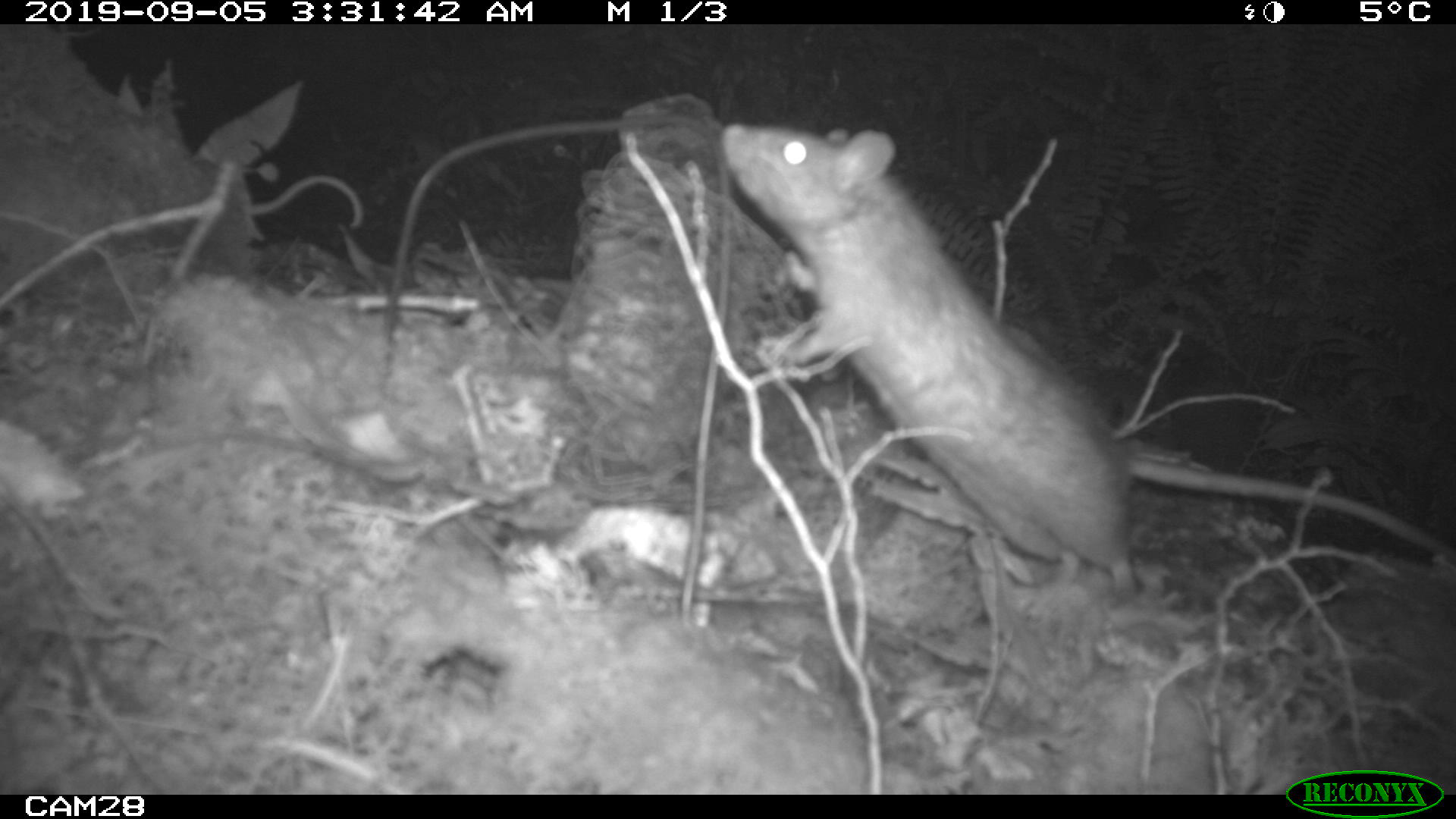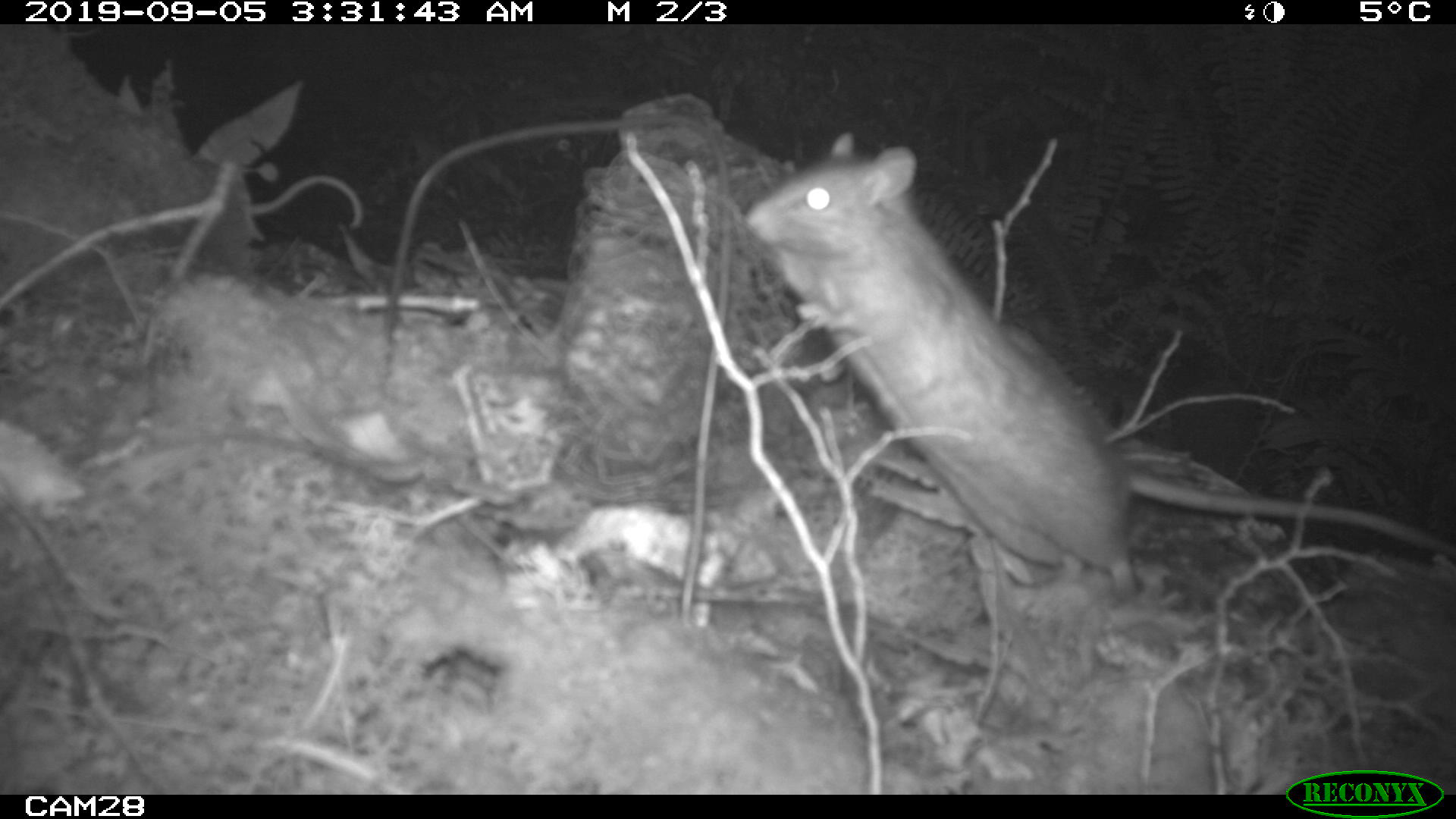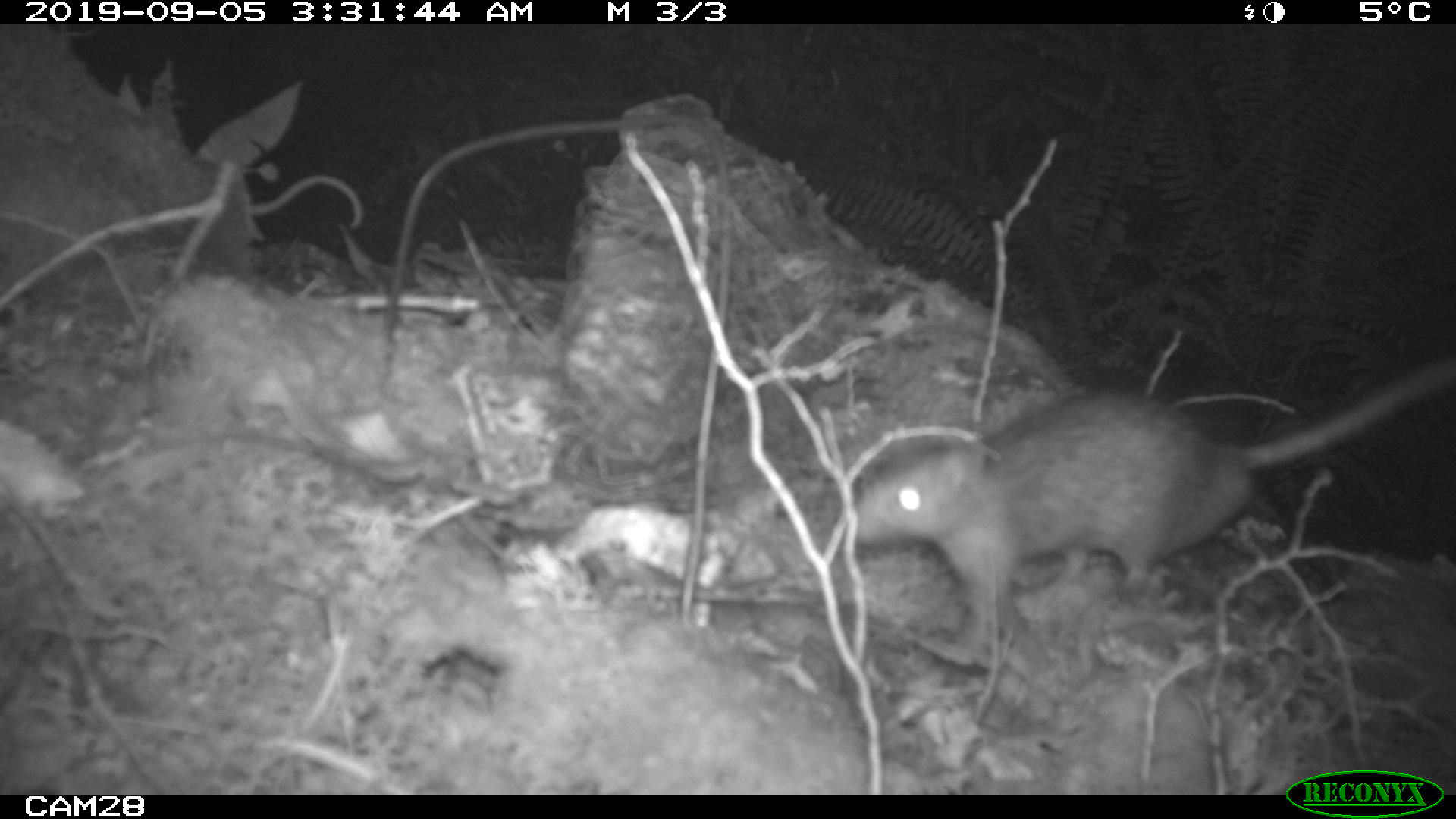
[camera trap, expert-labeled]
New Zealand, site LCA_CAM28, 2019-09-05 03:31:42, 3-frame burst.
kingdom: Animalia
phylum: Chordata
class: Mammalia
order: Rodentia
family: Muridae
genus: Rattus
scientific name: Rattus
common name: rat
Rat (Rattus).